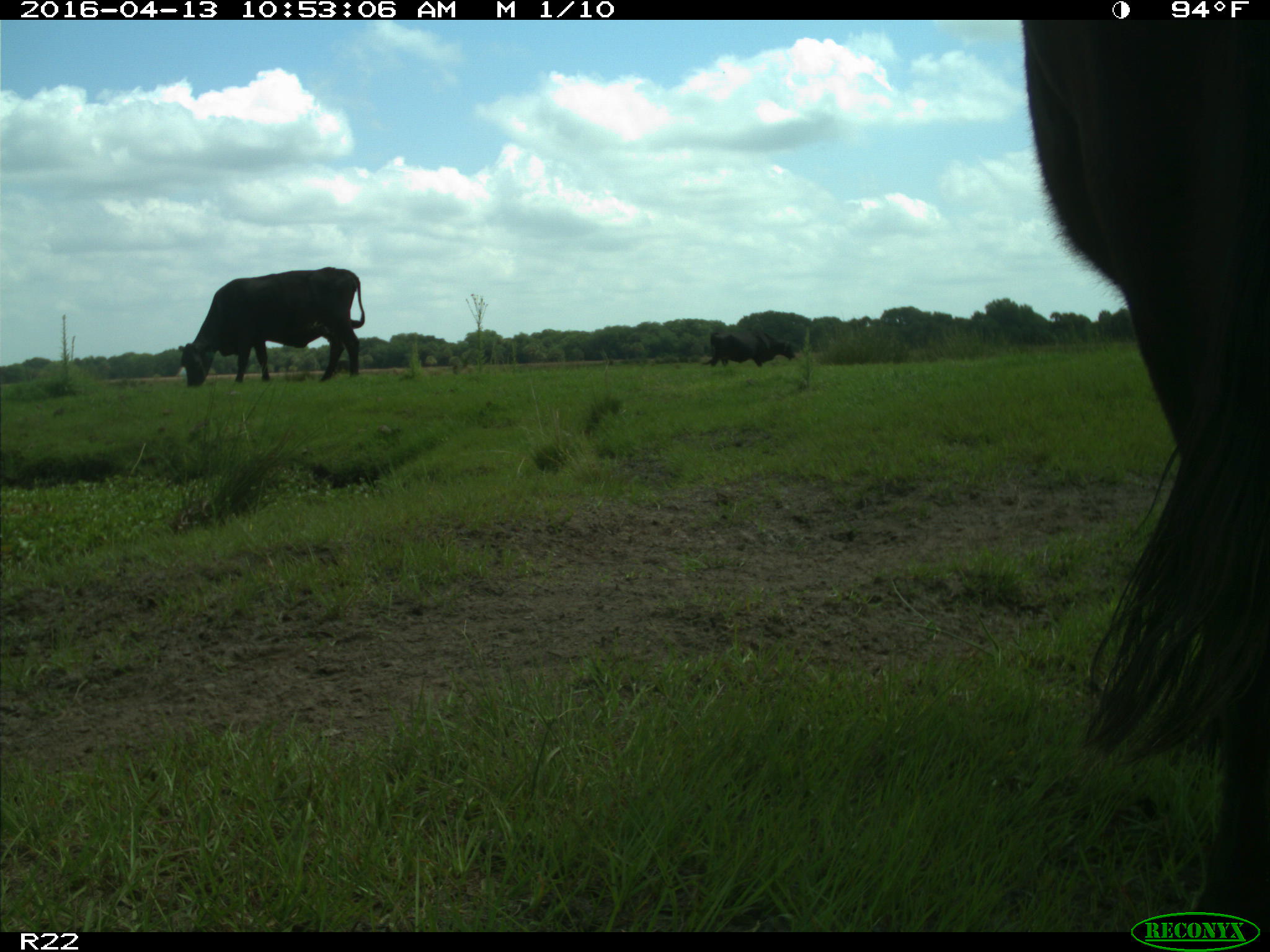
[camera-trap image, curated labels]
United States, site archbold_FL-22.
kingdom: Animalia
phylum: Chordata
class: Mammalia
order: Artiodactyla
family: Bovidae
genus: Bos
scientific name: Bos taurus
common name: domestic cow